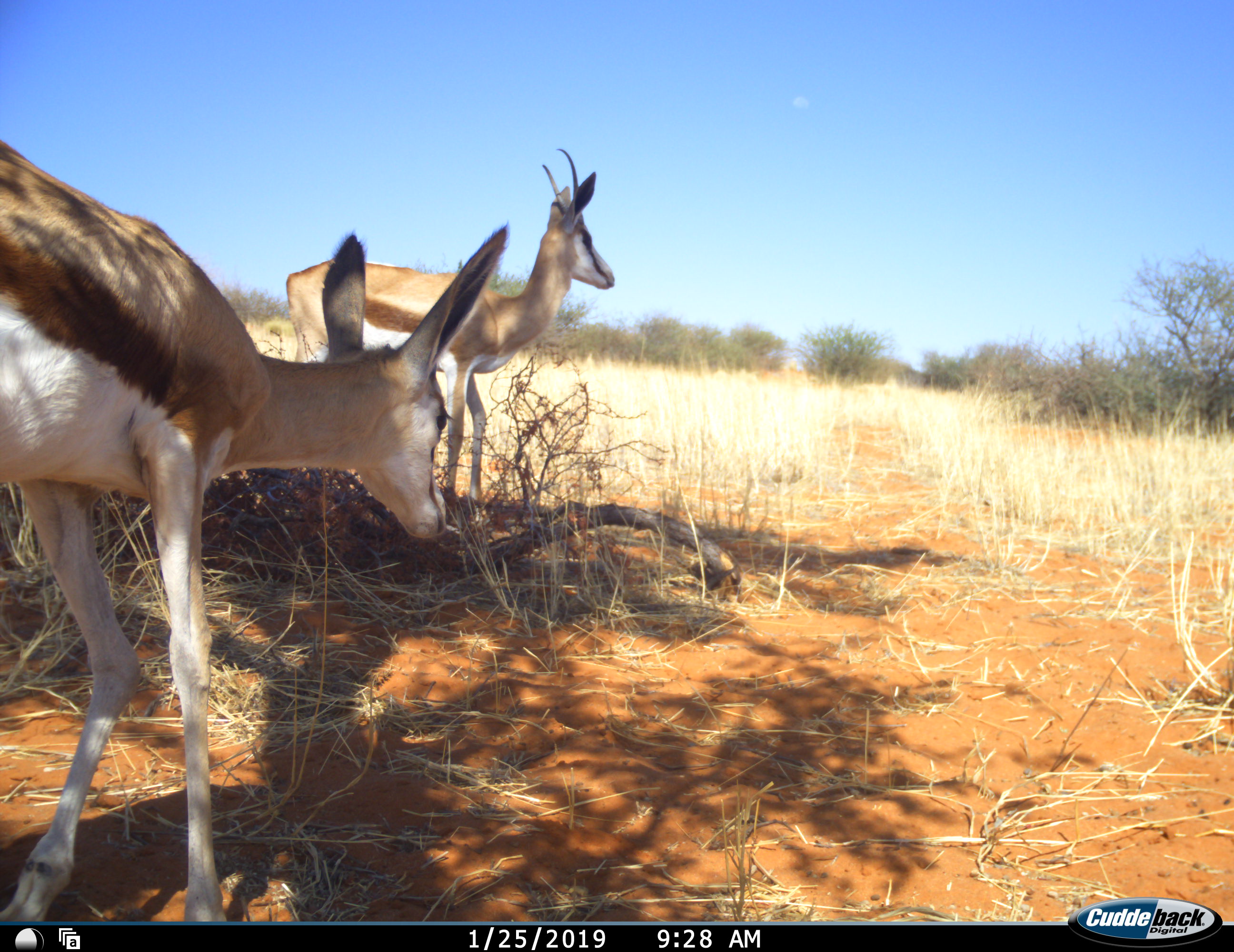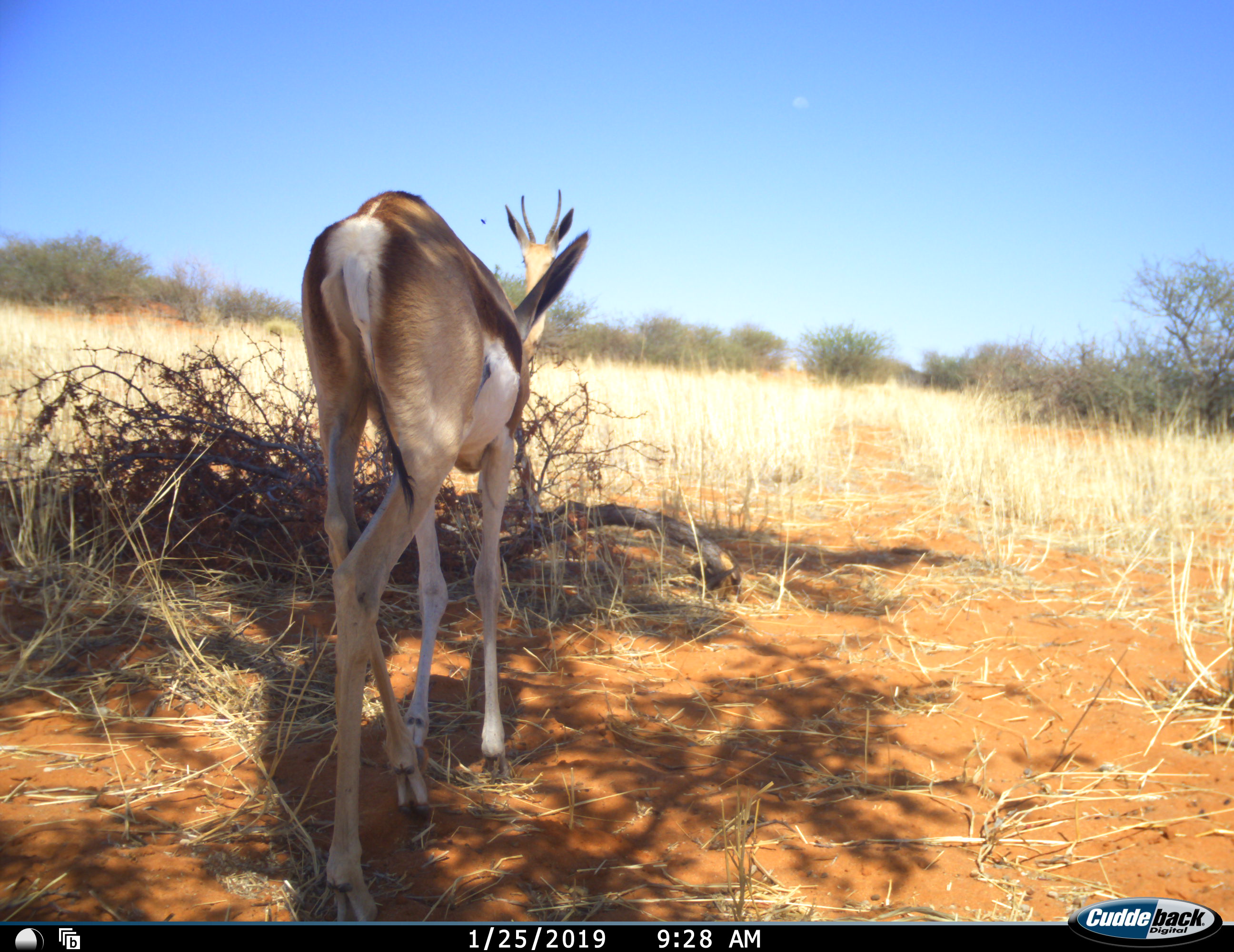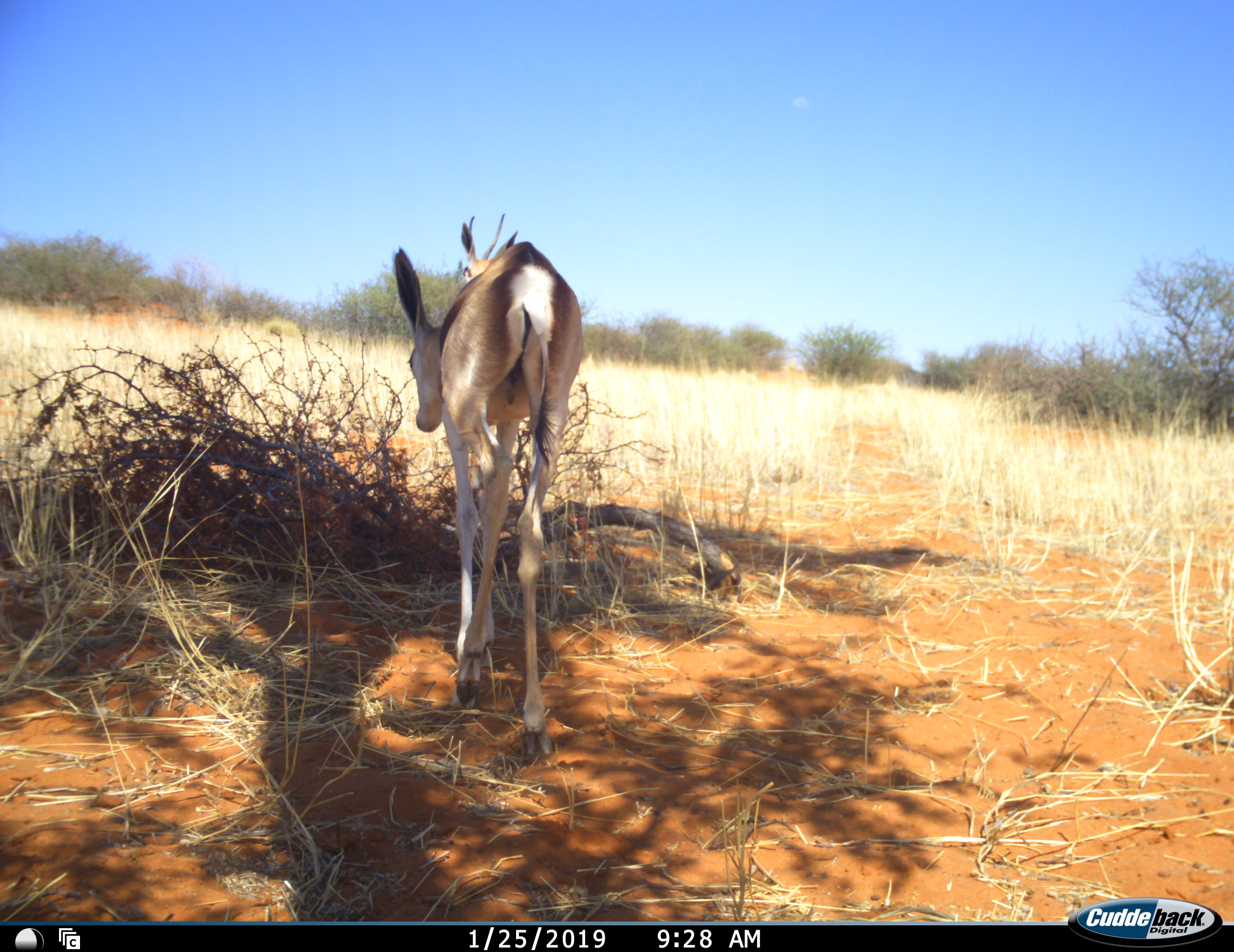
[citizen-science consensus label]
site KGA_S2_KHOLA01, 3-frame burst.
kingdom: Animalia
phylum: Chordata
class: Mammalia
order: Artiodactyla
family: Bovidae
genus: Antidorcas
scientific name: Antidorcas marsupialis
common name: springbok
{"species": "springbok (Antidorcas marsupialis)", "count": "2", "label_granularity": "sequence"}